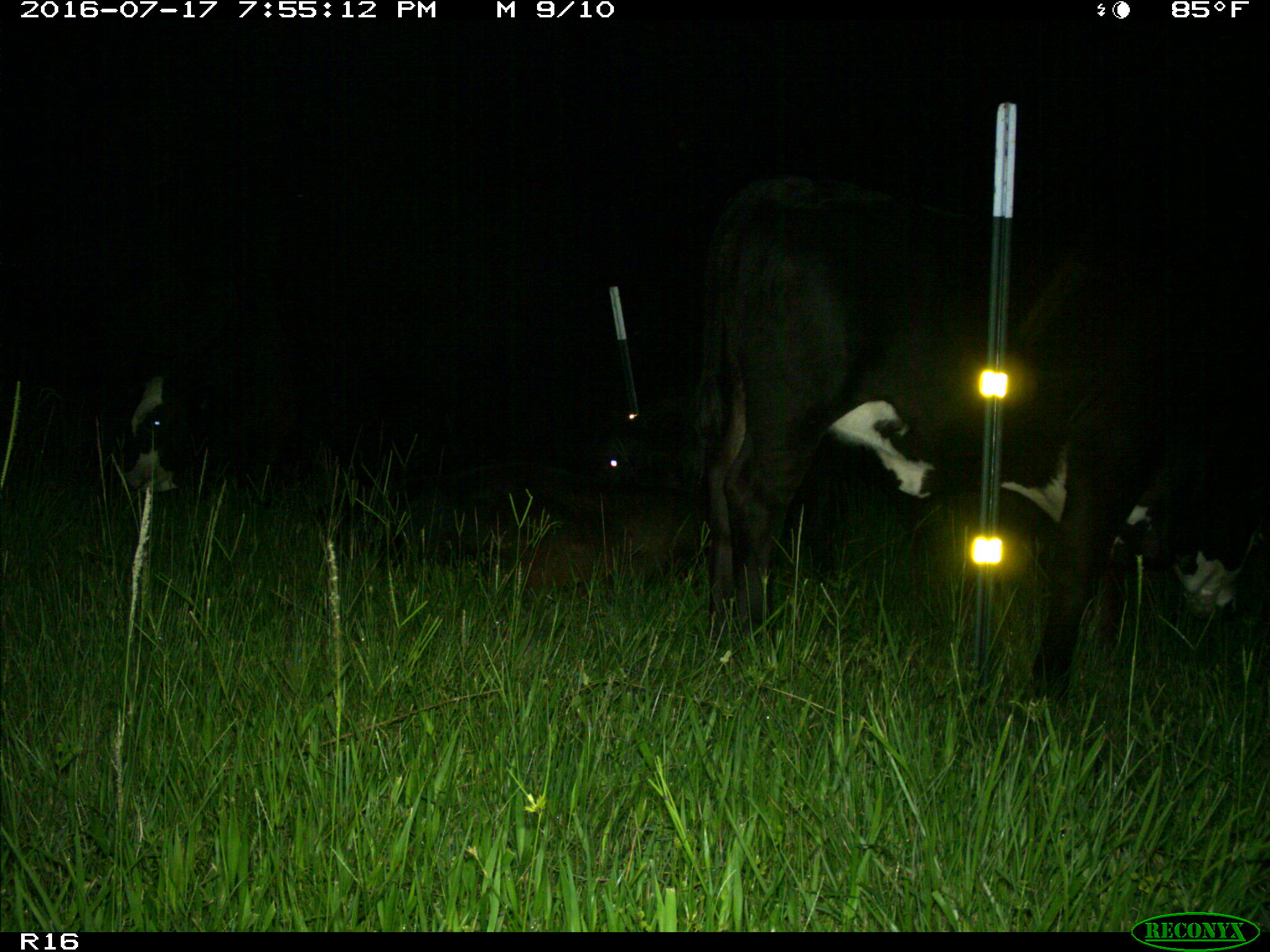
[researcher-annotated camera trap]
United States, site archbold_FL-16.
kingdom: Animalia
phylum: Chordata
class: Mammalia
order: Artiodactyla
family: Bovidae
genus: Bos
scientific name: Bos taurus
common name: domestic cow